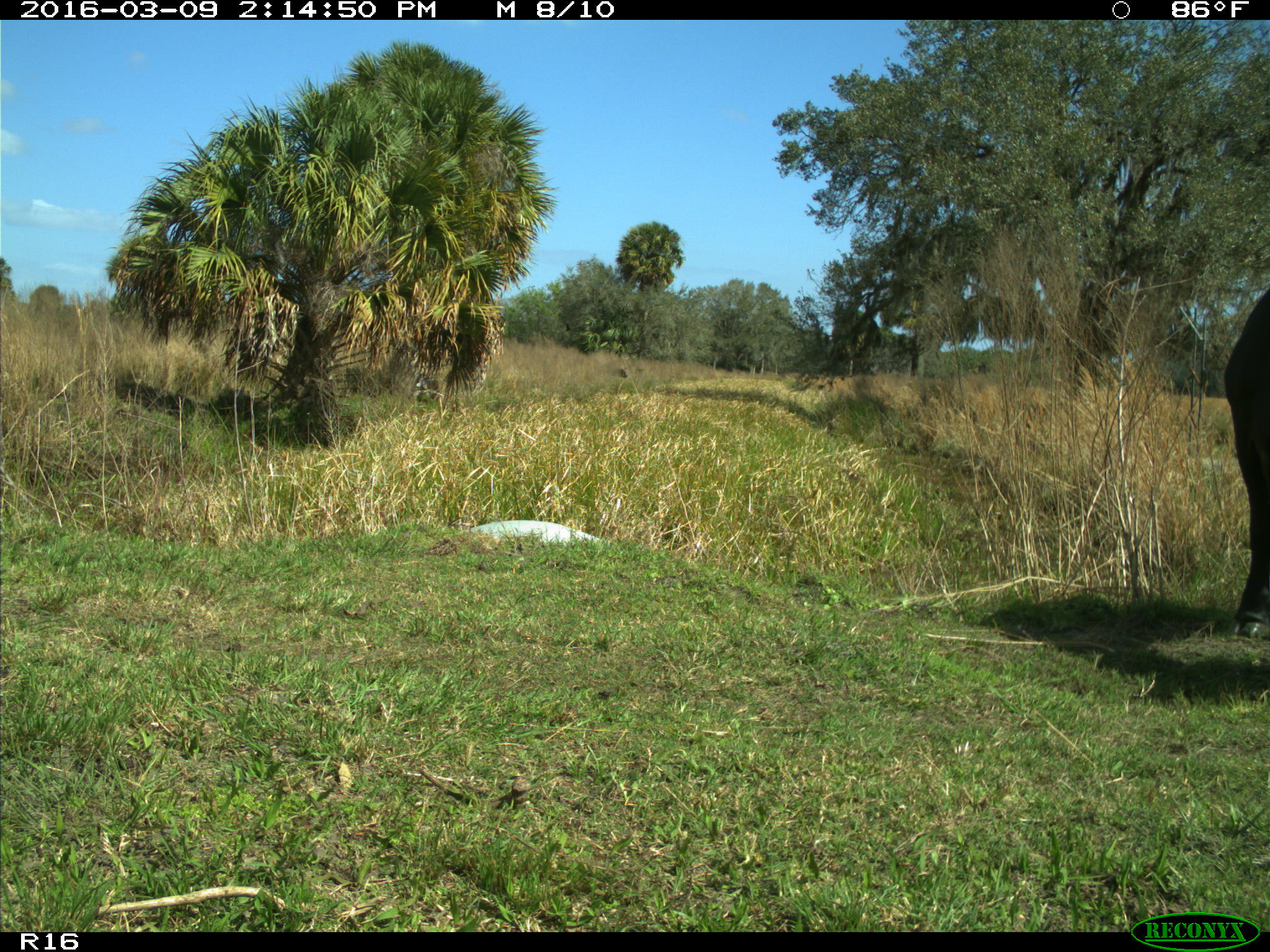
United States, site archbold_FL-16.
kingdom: Animalia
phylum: Chordata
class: Mammalia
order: Artiodactyla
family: Bovidae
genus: Bos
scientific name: Bos taurus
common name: domestic cow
Bos taurus (domestic cow).